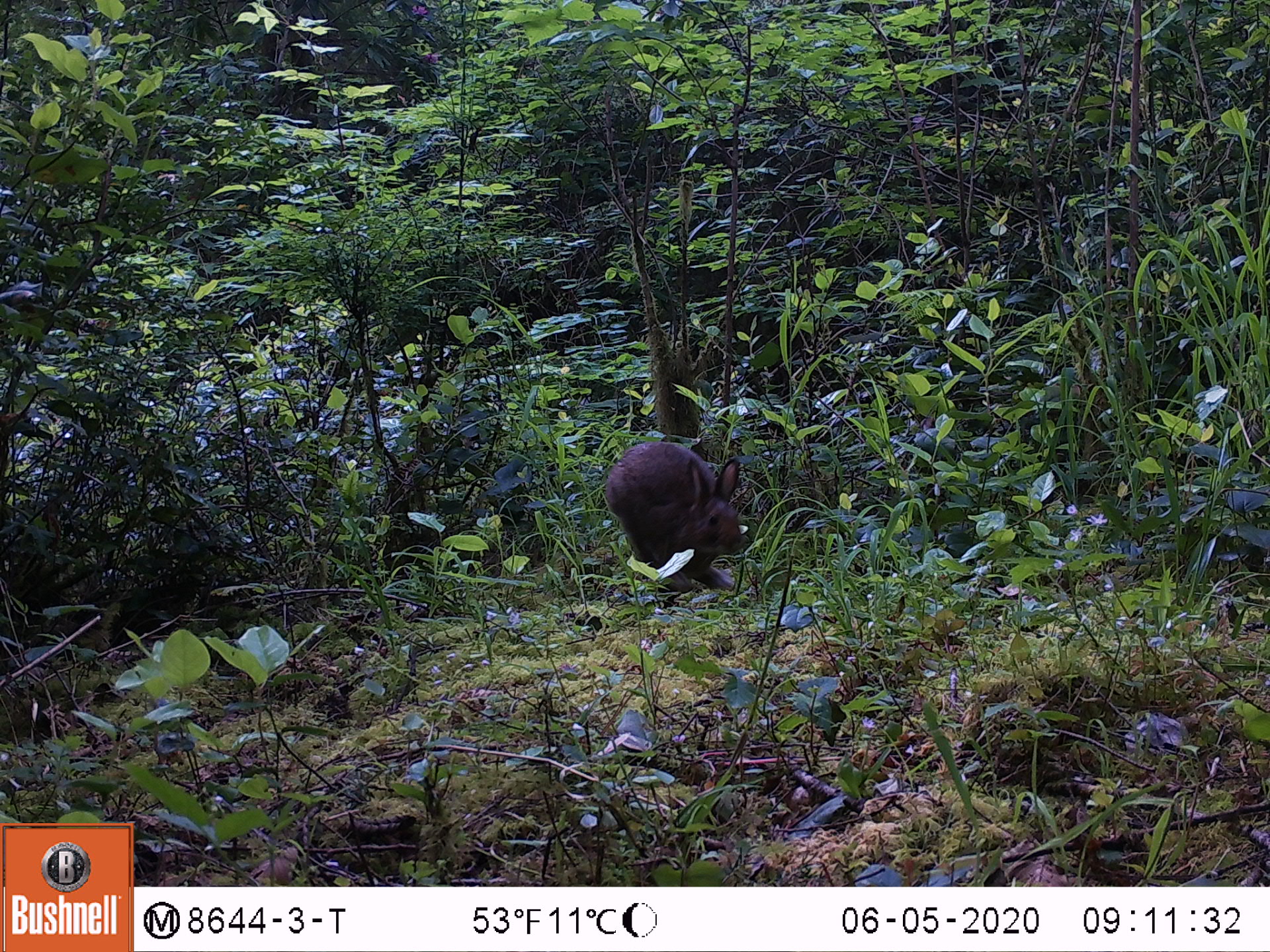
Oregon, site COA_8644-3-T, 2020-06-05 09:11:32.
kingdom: Animalia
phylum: Chordata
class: Mammalia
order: Lagomorpha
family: Leporidae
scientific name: Leporidae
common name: hares and rabbits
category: leporidae family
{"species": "leporidae family (hares and rabbits) (Leporidae)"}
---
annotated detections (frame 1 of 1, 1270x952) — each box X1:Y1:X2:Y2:
leporidae family: 592:434:755:583